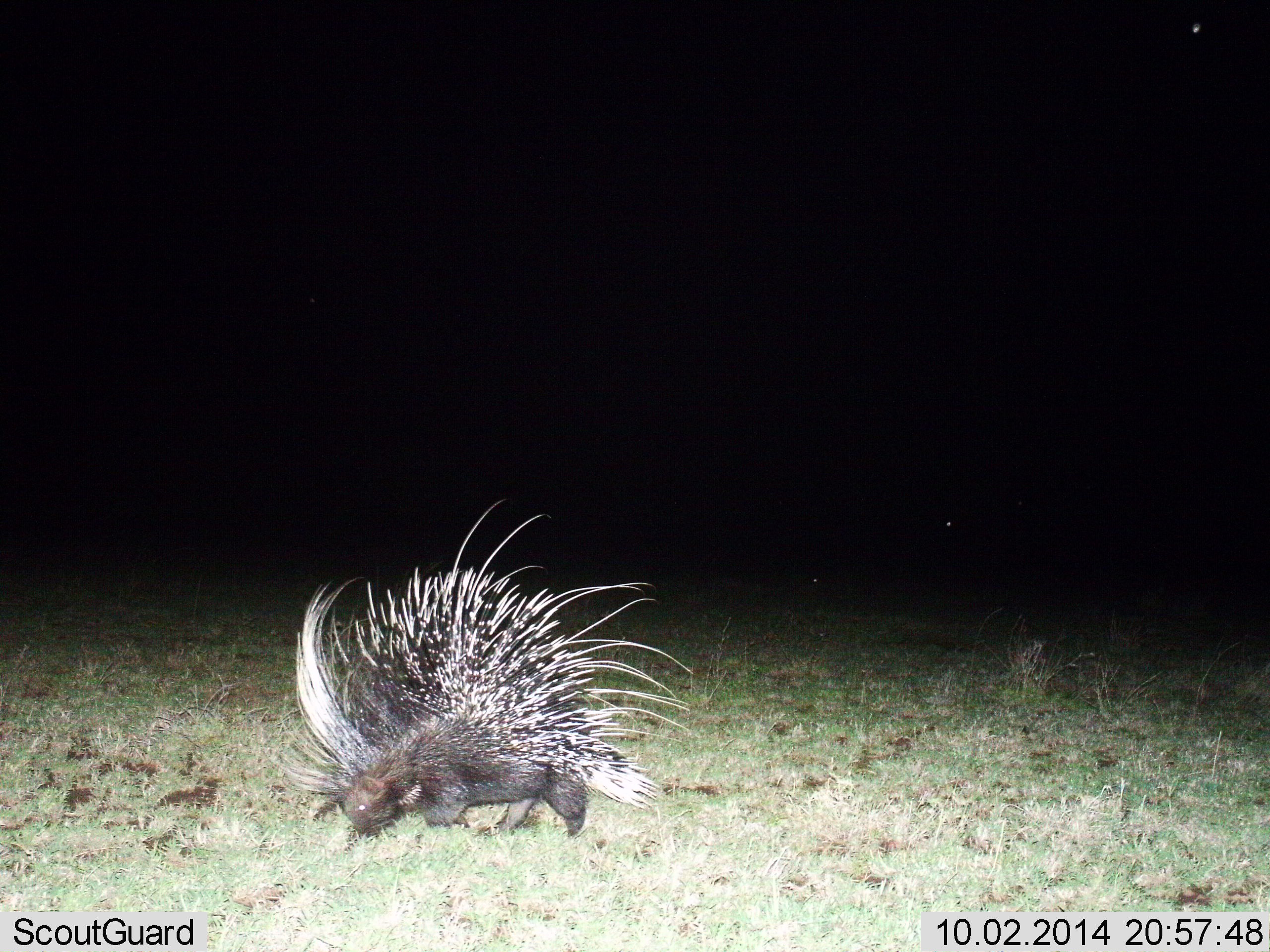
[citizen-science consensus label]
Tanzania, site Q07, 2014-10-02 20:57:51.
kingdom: Animalia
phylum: Chordata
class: Mammalia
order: Rodentia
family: Hystricidae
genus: Hystrix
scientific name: Hystrix cristata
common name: crested porcupine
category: porcupine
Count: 1.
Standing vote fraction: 20%.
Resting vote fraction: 0%.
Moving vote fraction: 30%.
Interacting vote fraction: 0%.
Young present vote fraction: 0%.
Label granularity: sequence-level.